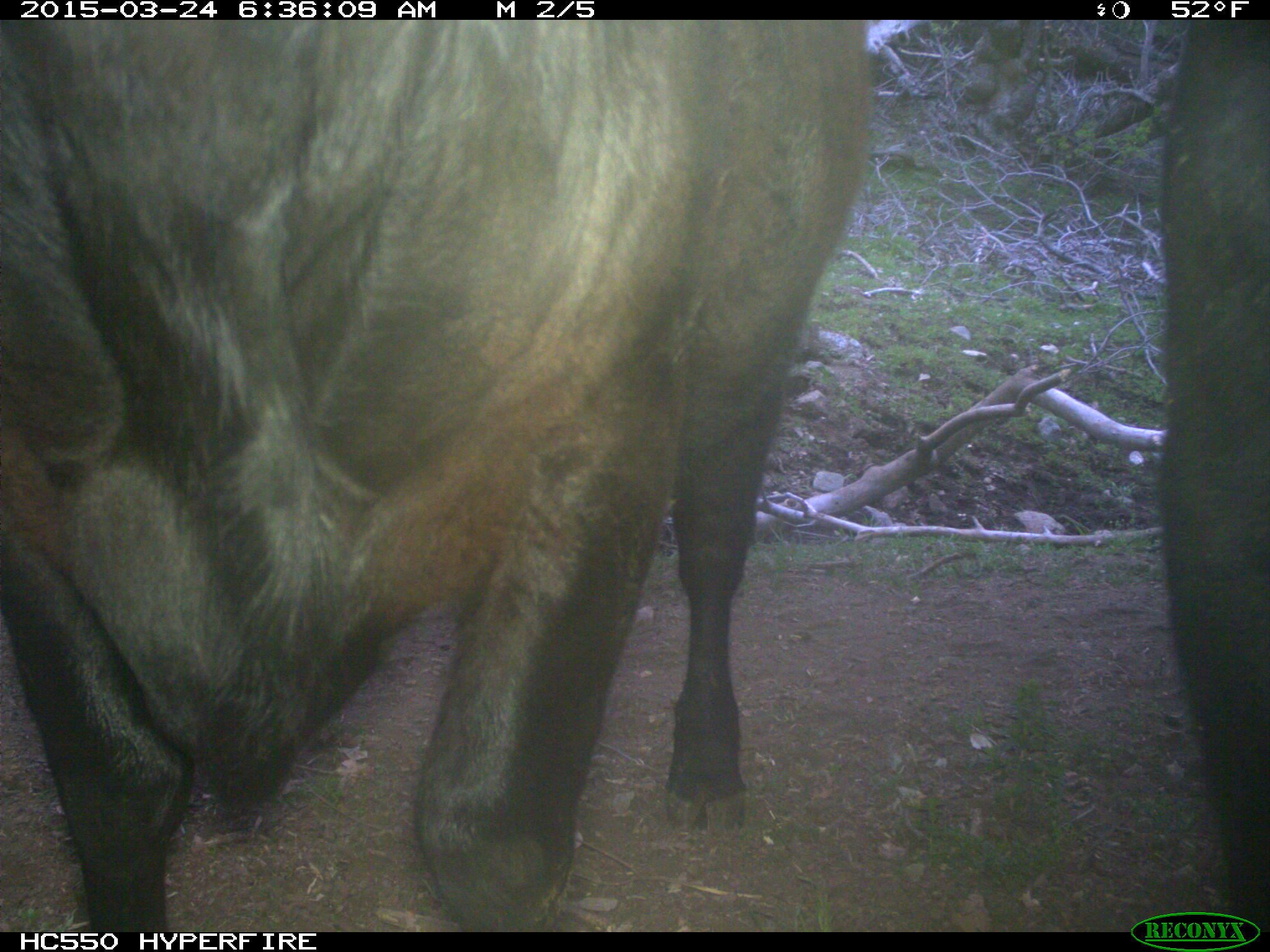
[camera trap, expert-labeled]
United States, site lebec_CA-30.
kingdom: Animalia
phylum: Chordata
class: Mammalia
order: Artiodactyla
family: Bovidae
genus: Bos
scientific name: Bos taurus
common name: domestic cow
Bos taurus (domestic cow).